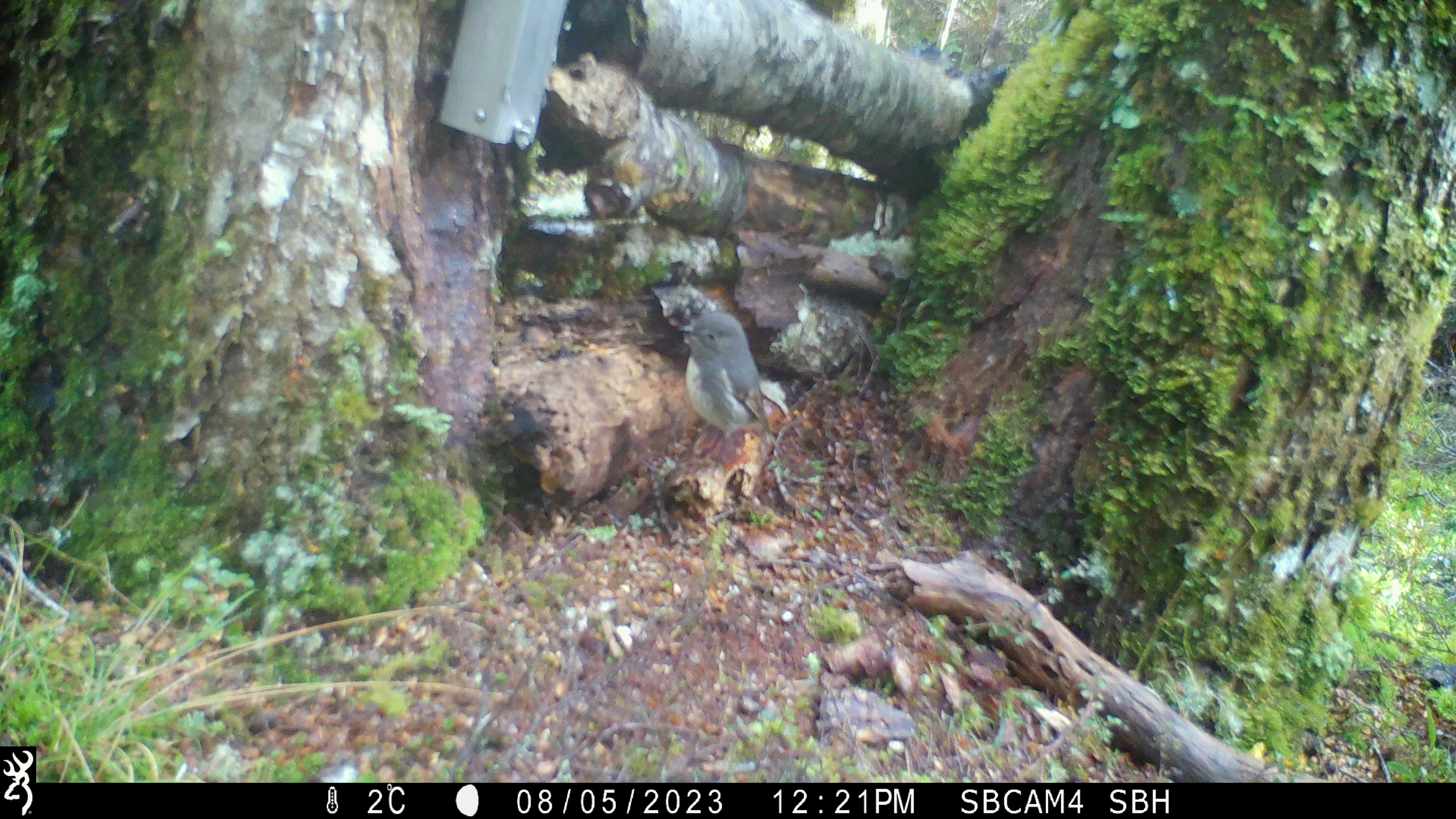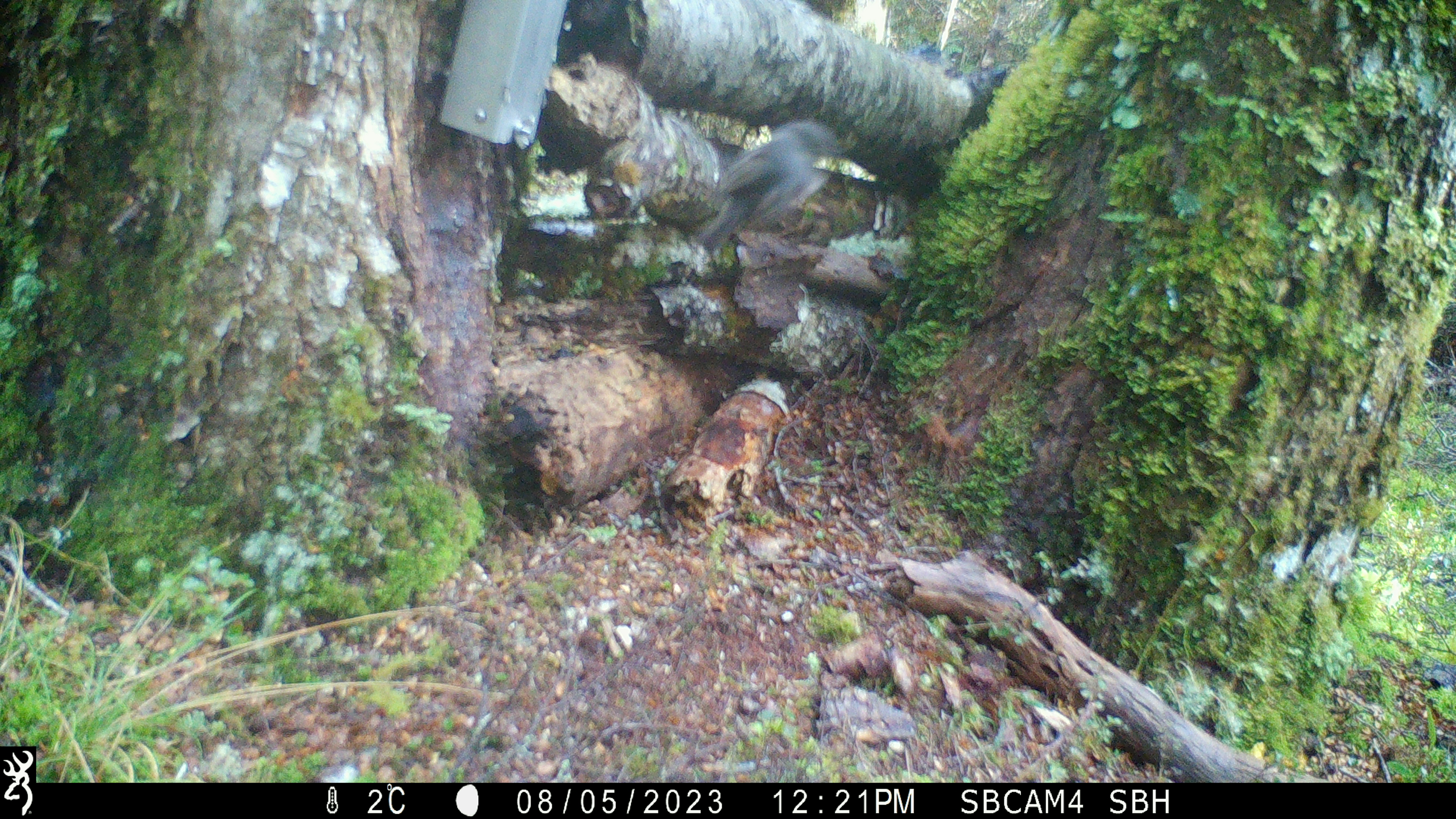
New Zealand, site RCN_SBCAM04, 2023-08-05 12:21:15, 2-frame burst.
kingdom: Animalia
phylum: Chordata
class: Aves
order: Passeriformes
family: Petroicidae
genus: Petroica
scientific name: Petroica australis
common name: new zealand robin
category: robin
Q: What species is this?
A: Robin (new zealand robin) (Petroica australis).